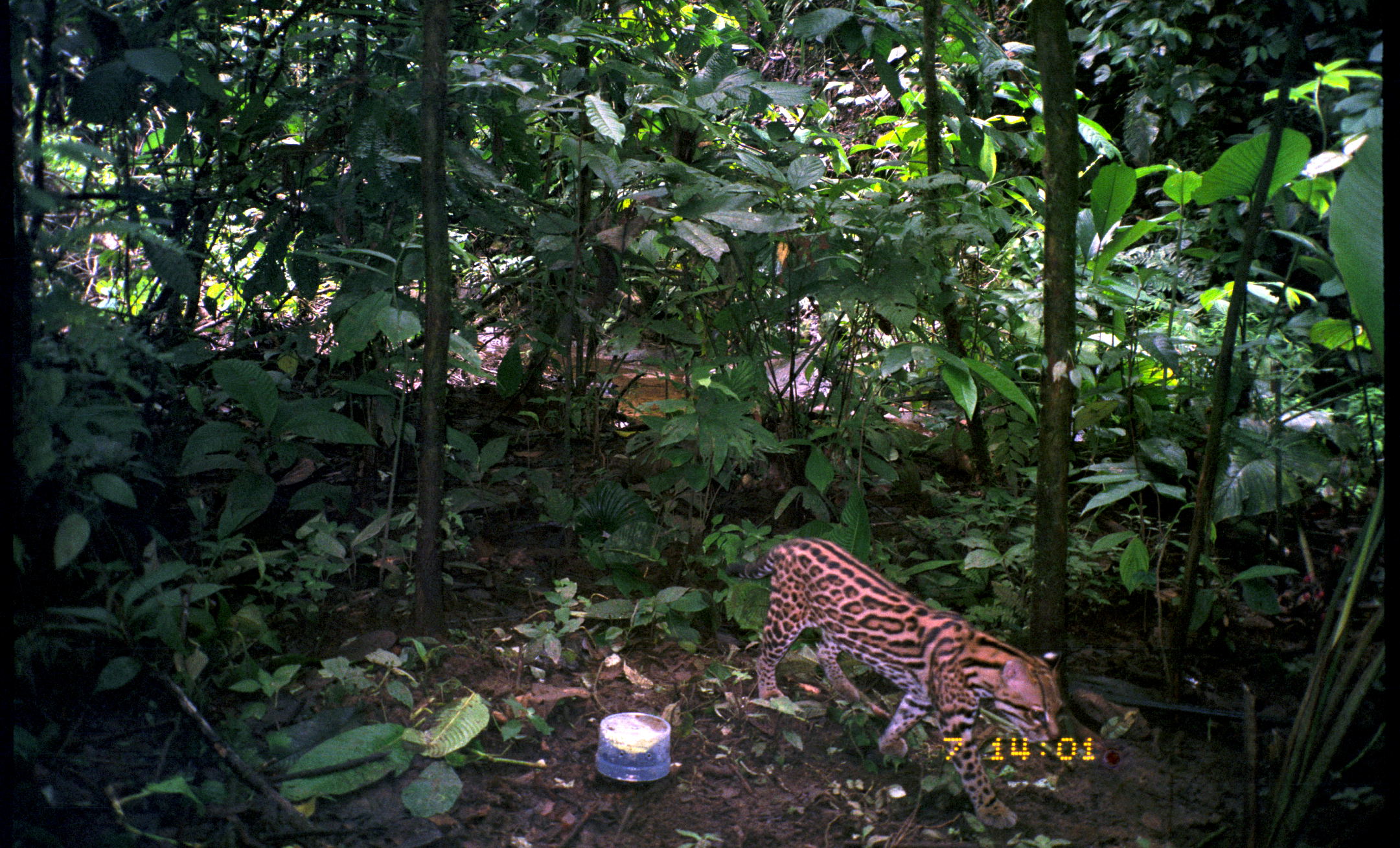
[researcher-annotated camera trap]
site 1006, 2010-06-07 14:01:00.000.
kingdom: Animalia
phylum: Chordata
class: Mammalia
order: Carnivora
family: Felidae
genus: Leopardus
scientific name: Leopardus pardalis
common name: ocelot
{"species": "Leopardus pardalis (ocelot)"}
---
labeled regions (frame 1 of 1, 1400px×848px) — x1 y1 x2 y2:
leopardus pardalis: 726 537 1065 828